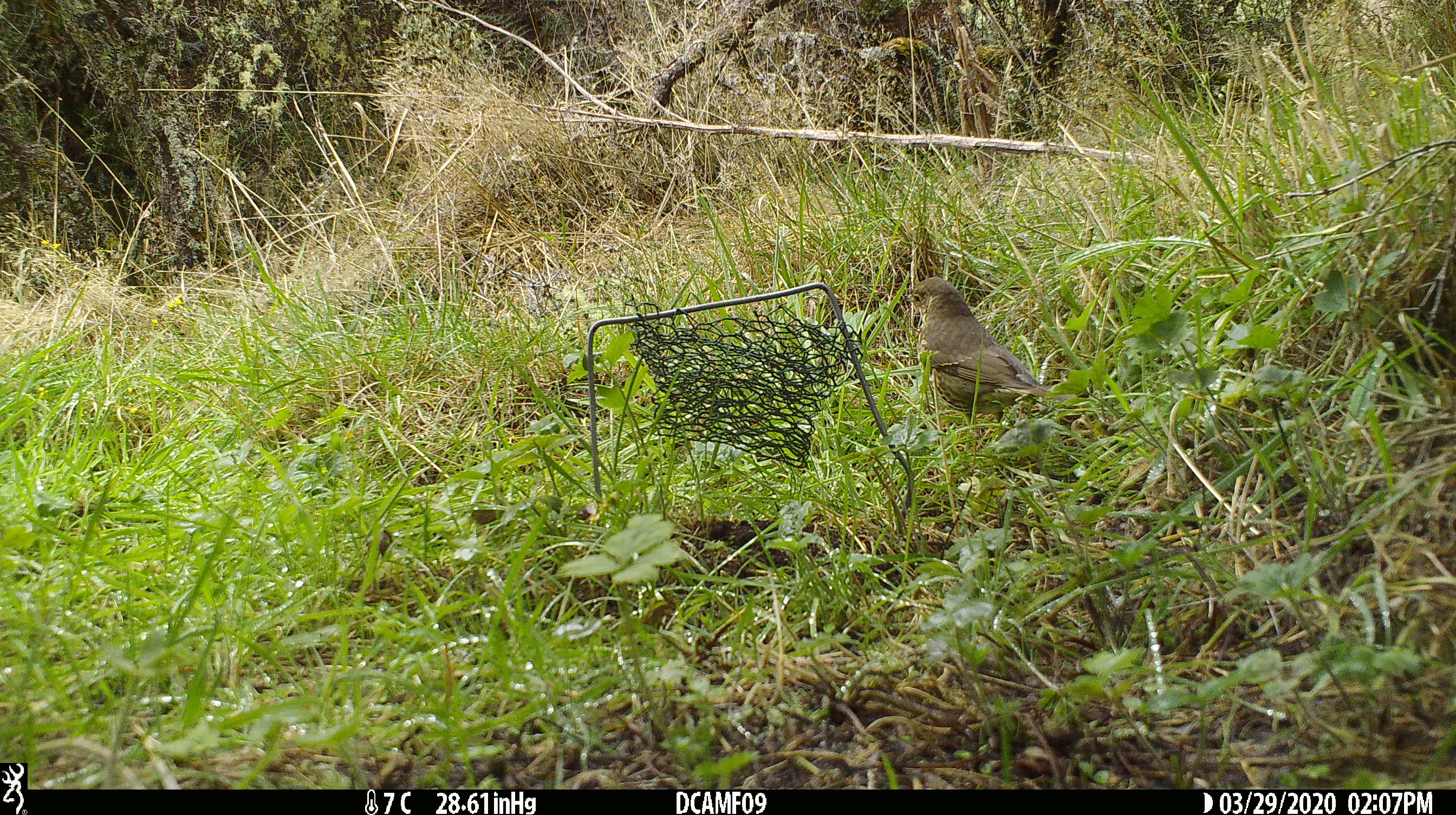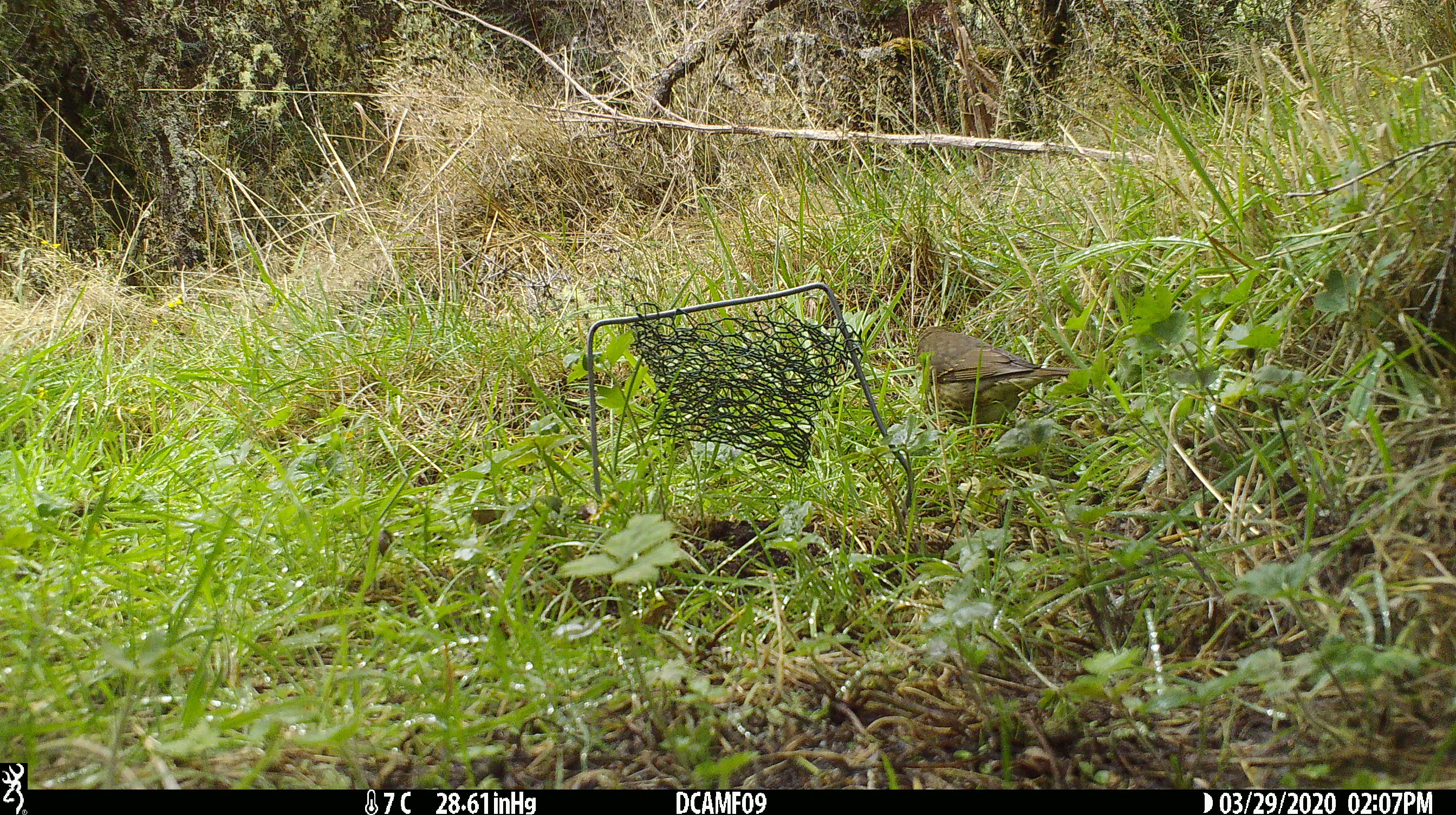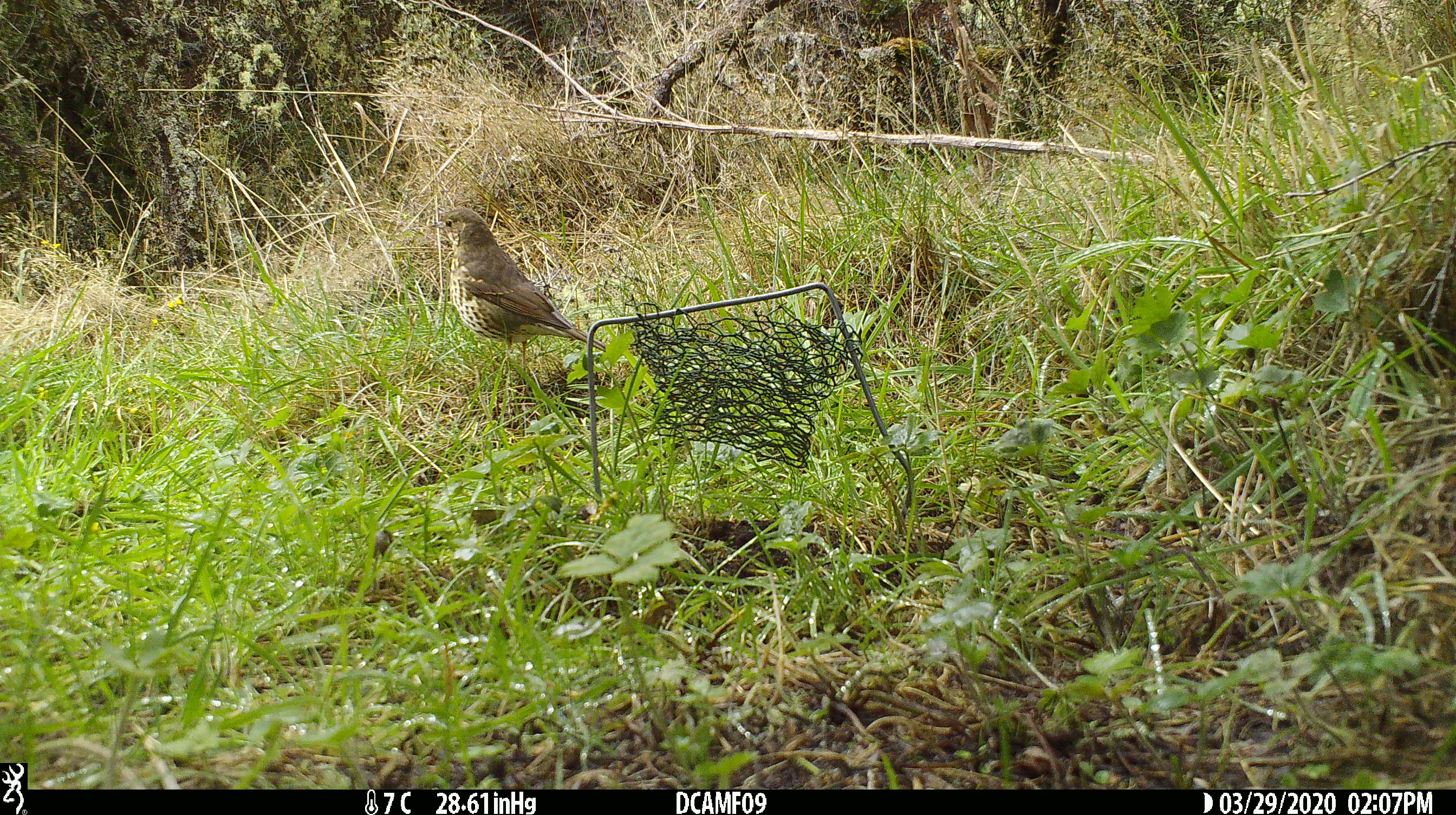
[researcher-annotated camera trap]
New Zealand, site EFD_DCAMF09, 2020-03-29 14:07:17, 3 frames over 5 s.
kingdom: Animalia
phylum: Chordata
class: Aves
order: Passeriformes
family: Turdidae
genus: Turdus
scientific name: Turdus philomelos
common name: song thrush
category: thrush